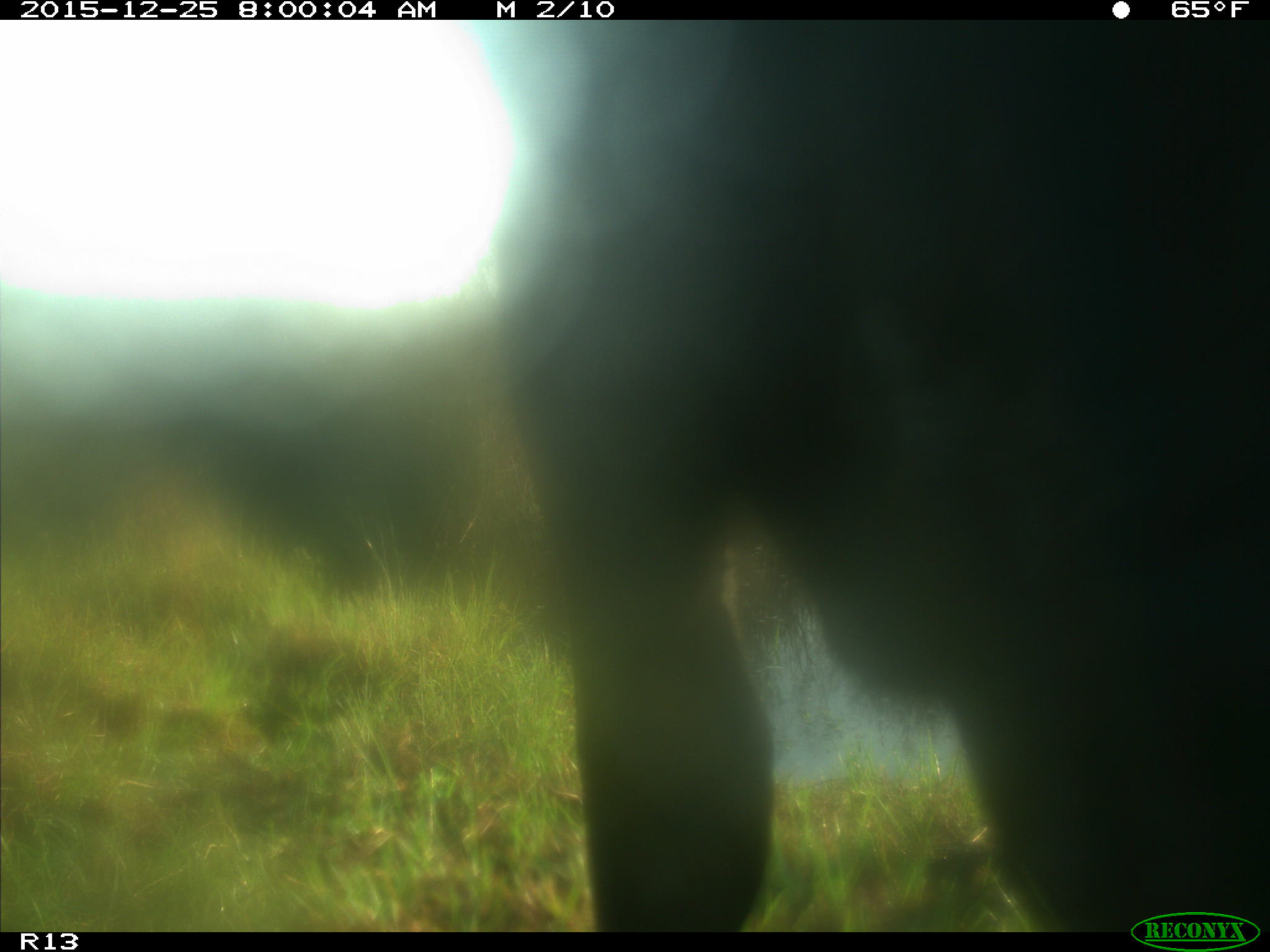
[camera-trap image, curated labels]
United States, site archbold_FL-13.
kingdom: Animalia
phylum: Chordata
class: Mammalia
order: Artiodactyla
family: Bovidae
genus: Bos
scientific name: Bos taurus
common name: domestic cow